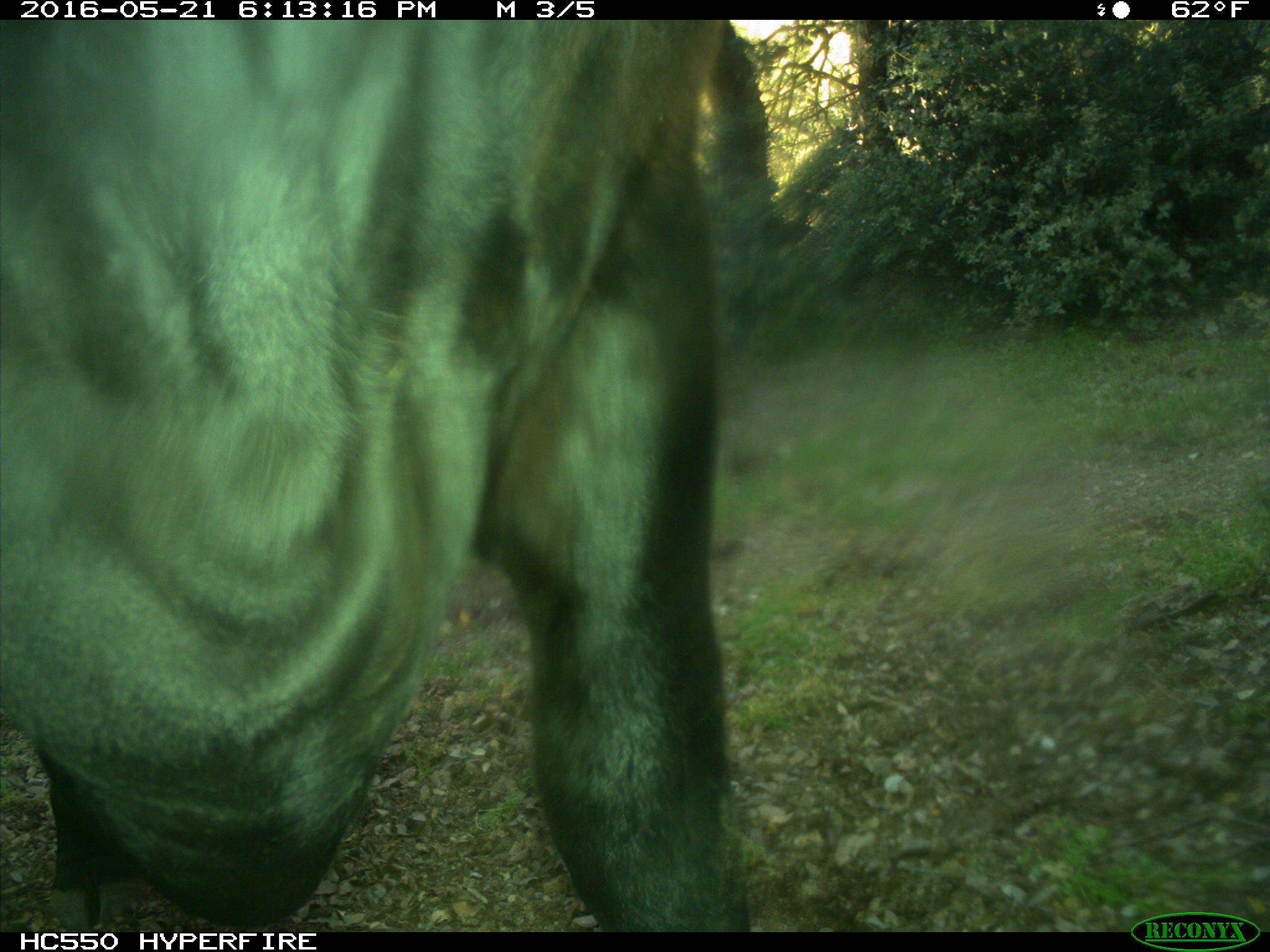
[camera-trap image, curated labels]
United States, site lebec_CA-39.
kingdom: Animalia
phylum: Chordata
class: Mammalia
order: Artiodactyla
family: Bovidae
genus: Bos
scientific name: Bos taurus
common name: domestic cow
Bos taurus (domestic cow).